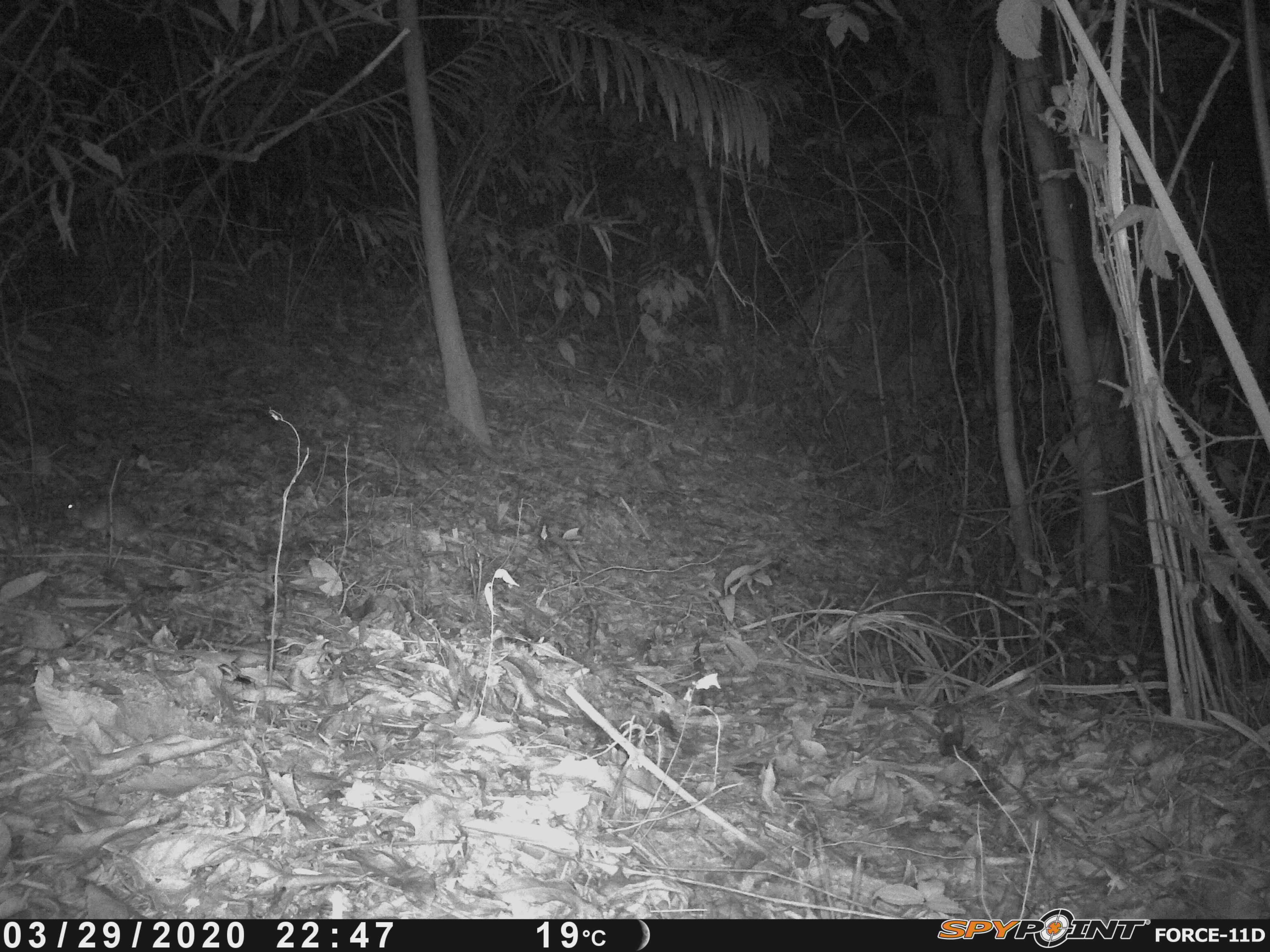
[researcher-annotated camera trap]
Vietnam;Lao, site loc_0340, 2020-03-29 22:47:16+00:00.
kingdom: Animalia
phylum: Chordata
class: Mammalia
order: Rodentia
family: Muridae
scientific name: Muridae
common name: old-world mice and rats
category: unidentified murid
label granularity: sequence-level